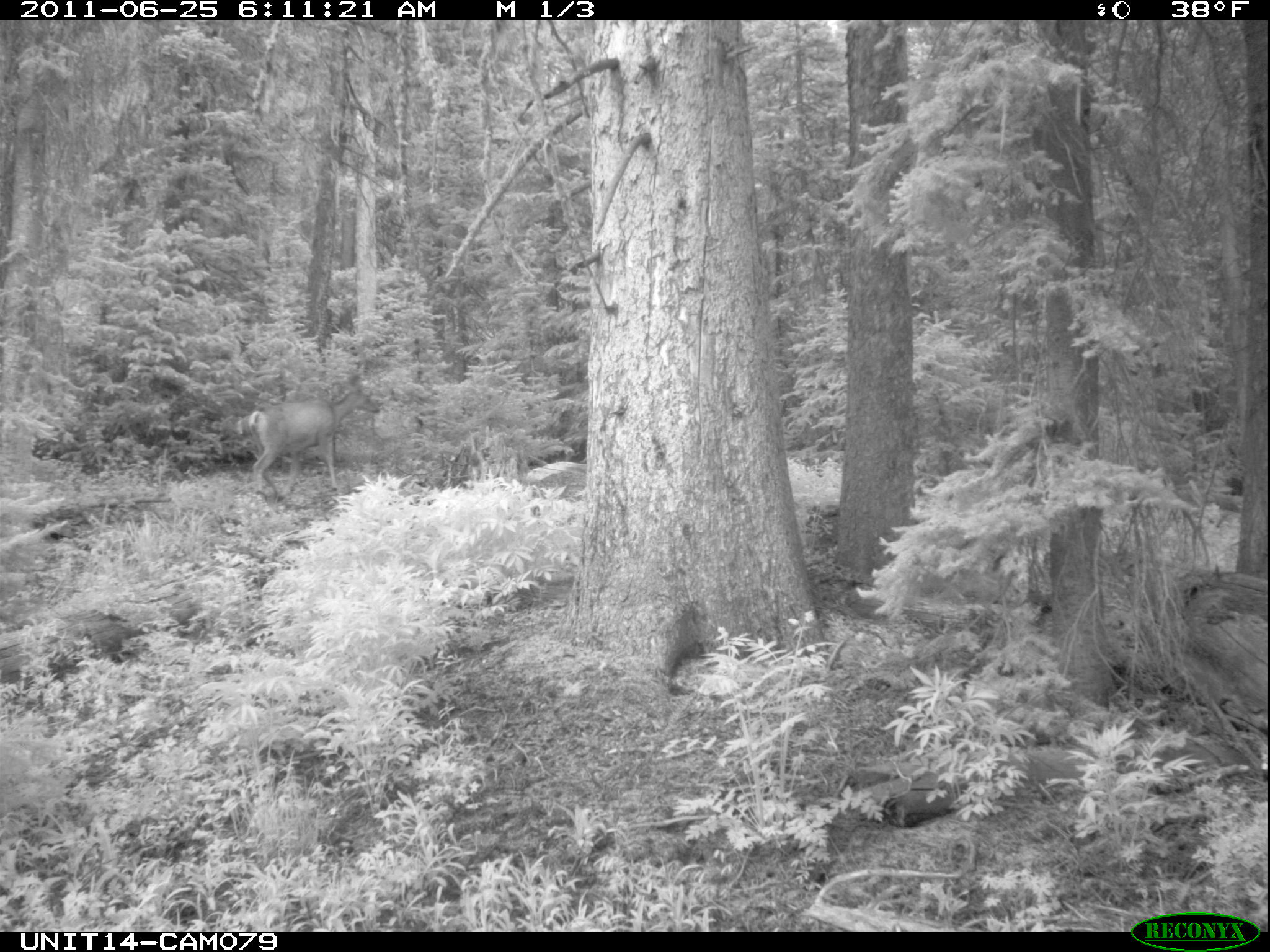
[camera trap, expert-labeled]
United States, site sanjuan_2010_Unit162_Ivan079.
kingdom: Animalia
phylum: Chordata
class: Mammalia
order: Artiodactyla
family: Cervidae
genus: Odocoileus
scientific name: Odocoileus hemionus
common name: mule deer